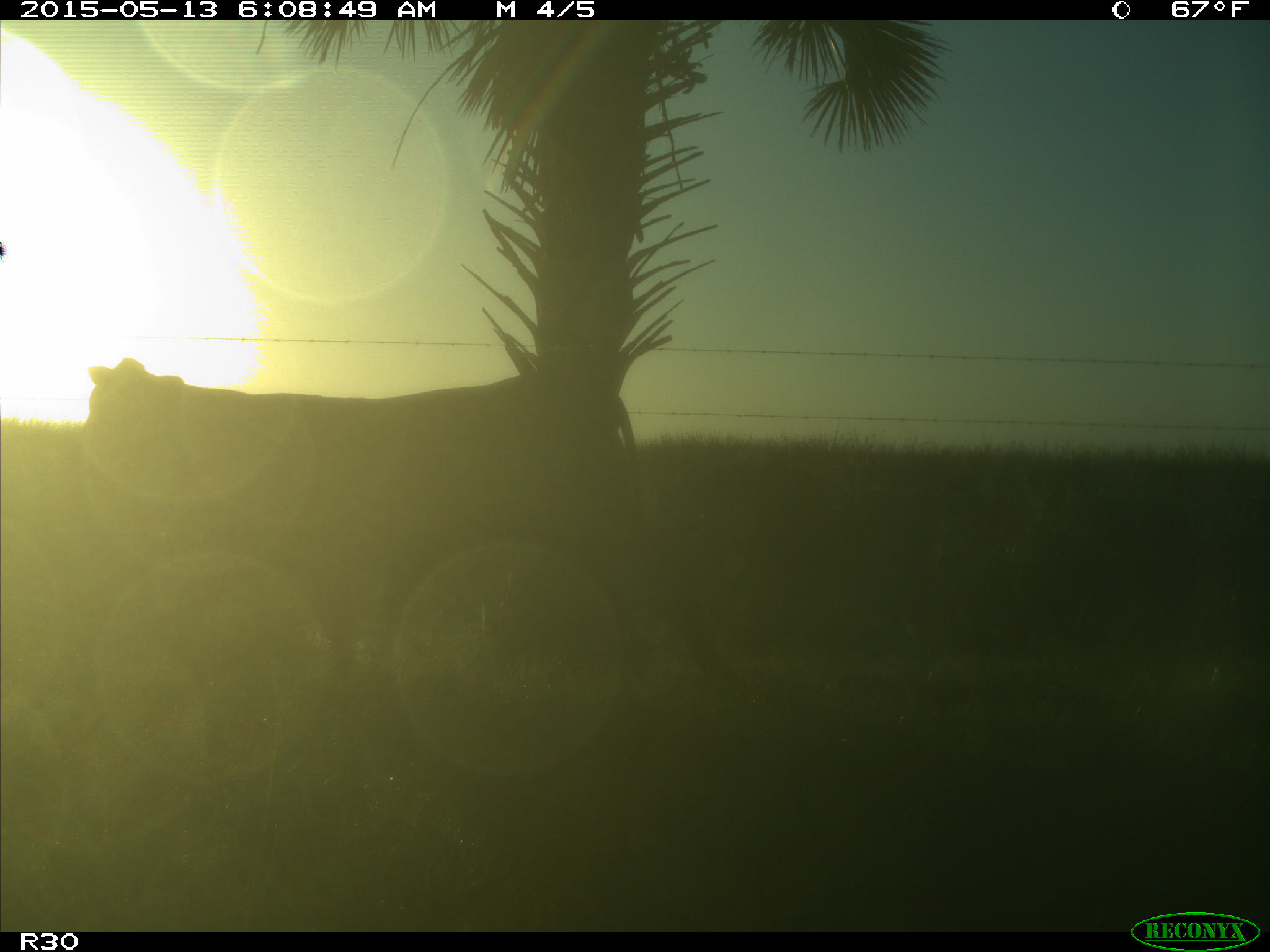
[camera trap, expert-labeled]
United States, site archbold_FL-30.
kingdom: Animalia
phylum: Chordata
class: Mammalia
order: Artiodactyla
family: Bovidae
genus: Bos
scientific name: Bos taurus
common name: domestic cow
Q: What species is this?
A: Bos taurus (domestic cow).